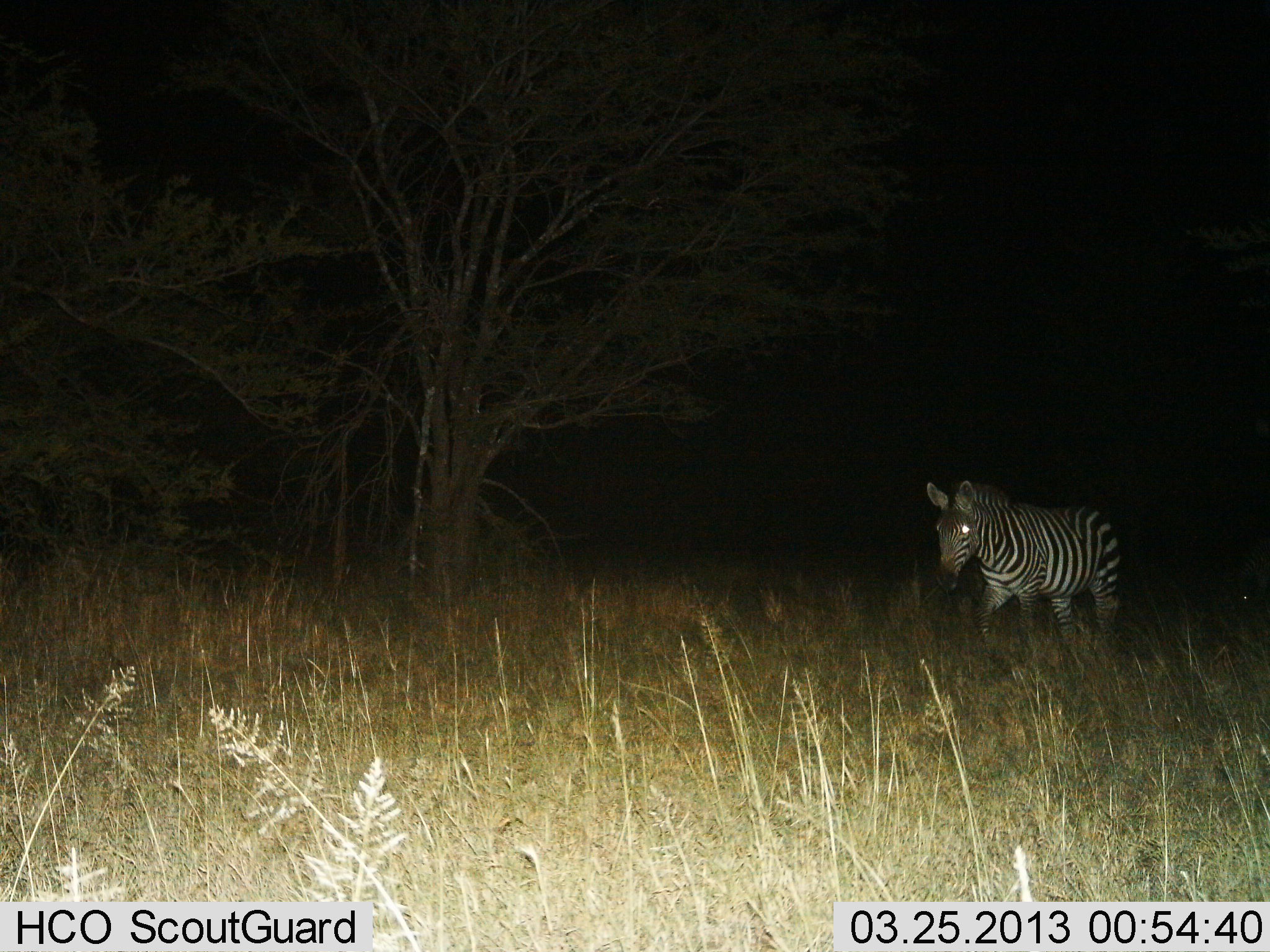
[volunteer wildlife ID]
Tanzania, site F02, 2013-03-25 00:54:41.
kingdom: Animalia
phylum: Chordata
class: Mammalia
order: Perissodactyla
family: Equidae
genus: Equus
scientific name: Equus quagga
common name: plains zebra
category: zebra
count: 1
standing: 15%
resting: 0%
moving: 85%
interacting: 0%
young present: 0%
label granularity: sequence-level